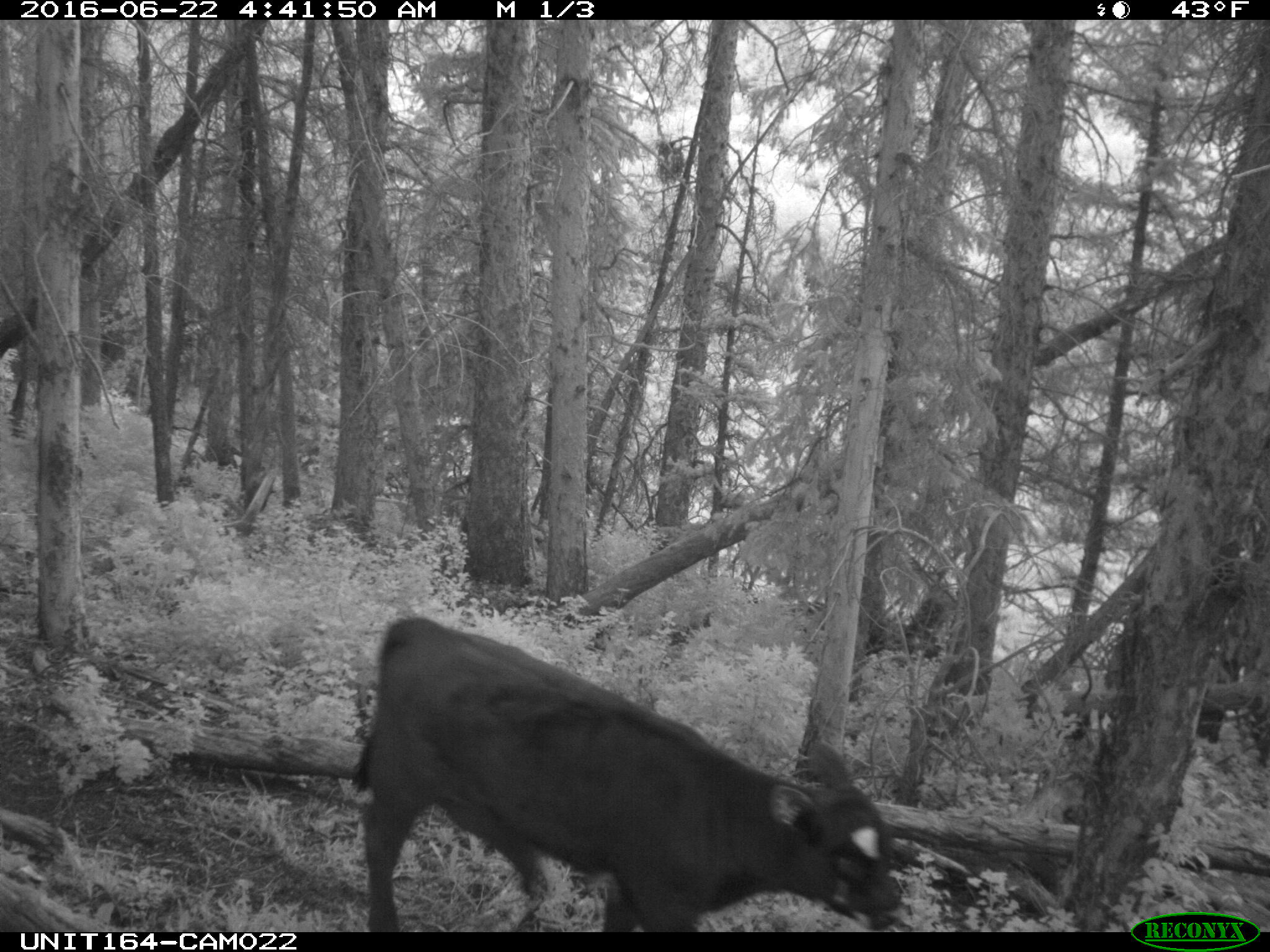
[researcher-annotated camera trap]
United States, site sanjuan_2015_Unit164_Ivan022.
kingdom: Animalia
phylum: Chordata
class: Mammalia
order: Artiodactyla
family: Bovidae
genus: Bos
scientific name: Bos taurus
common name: domestic cow